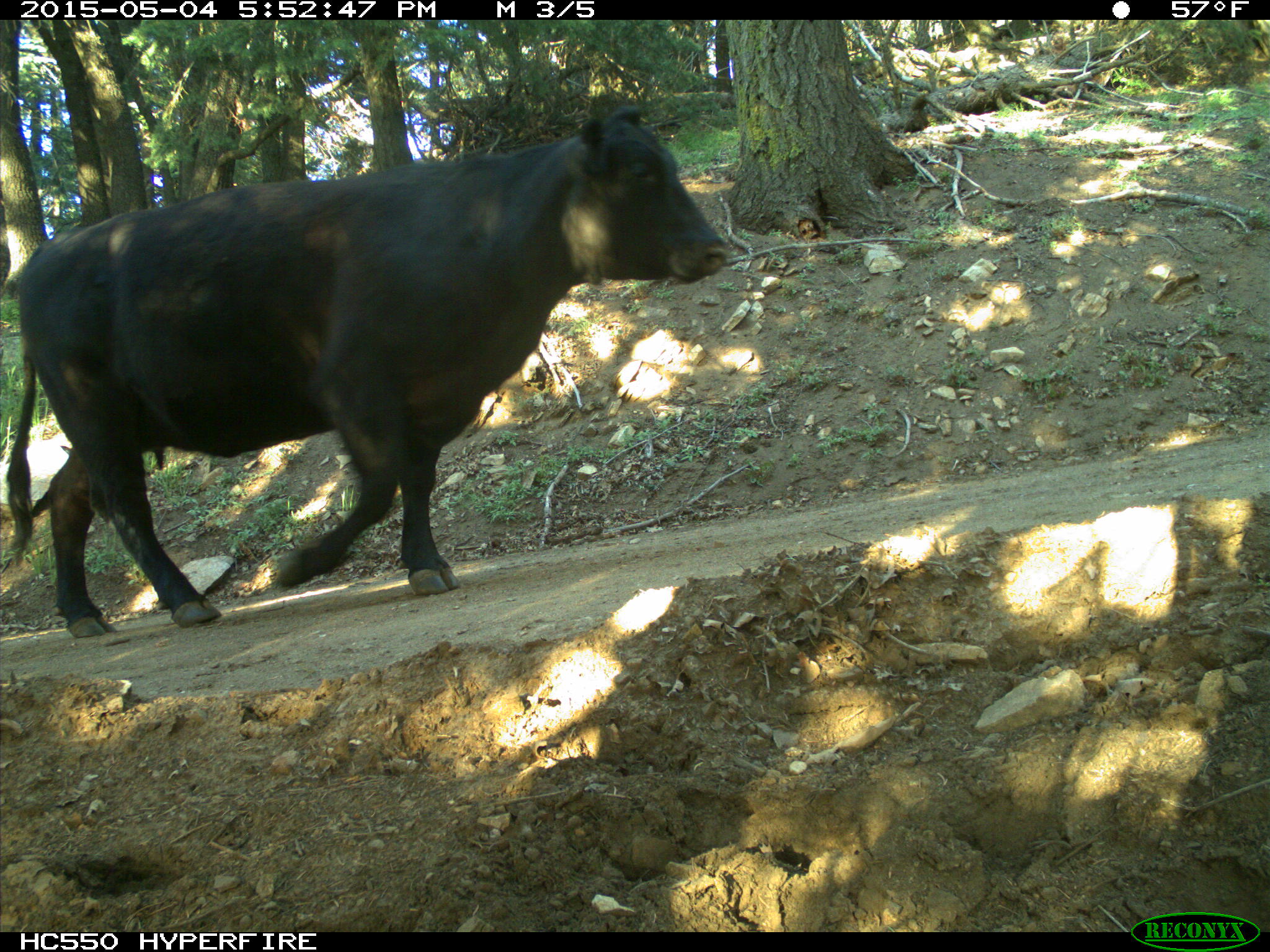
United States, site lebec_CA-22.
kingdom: Animalia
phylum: Chordata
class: Mammalia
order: Artiodactyla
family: Bovidae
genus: Bos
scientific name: Bos taurus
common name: domestic cow